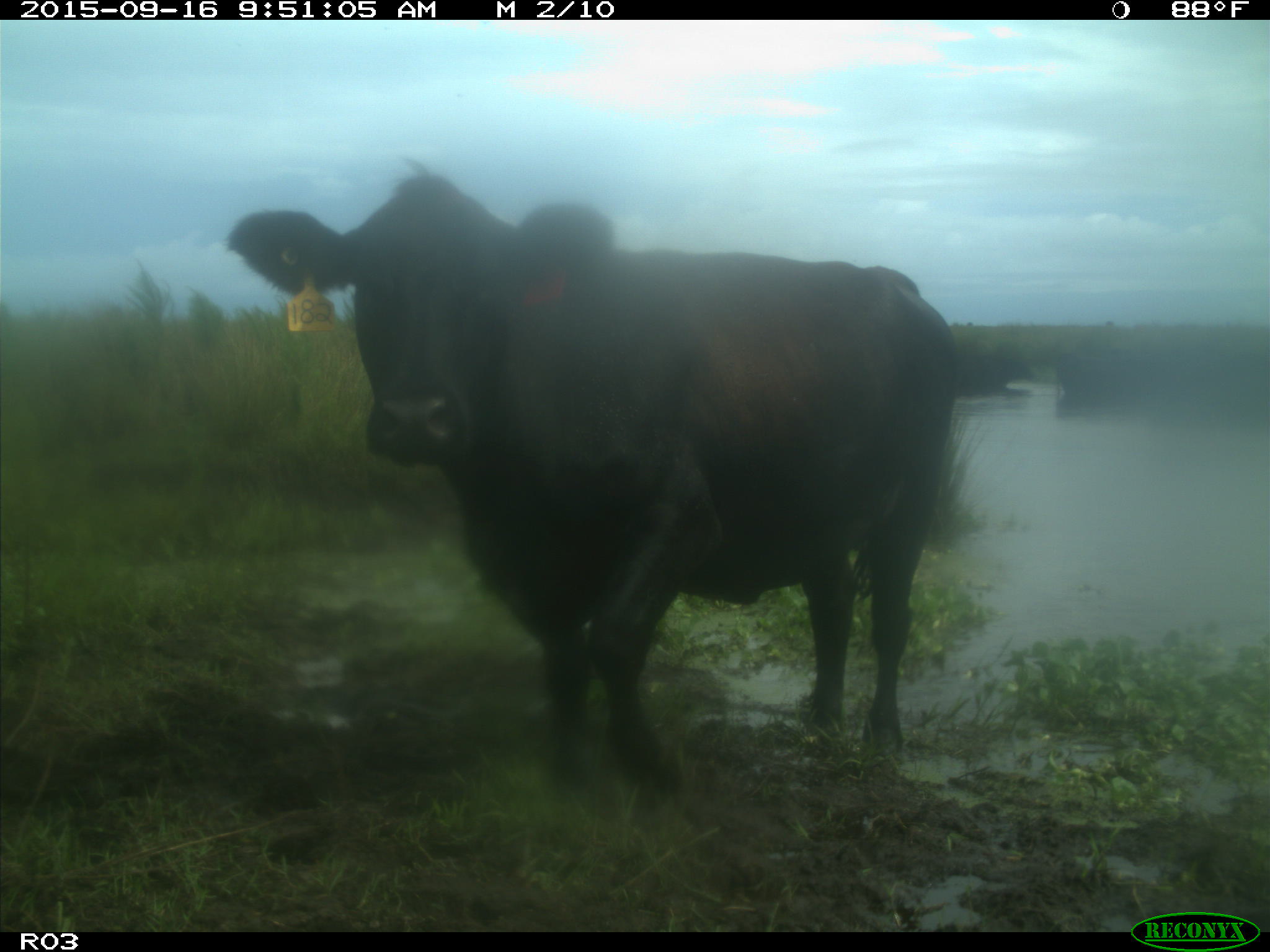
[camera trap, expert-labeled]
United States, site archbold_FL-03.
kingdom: Animalia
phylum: Chordata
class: Mammalia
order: Artiodactyla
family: Bovidae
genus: Bos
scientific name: Bos taurus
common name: domestic cow